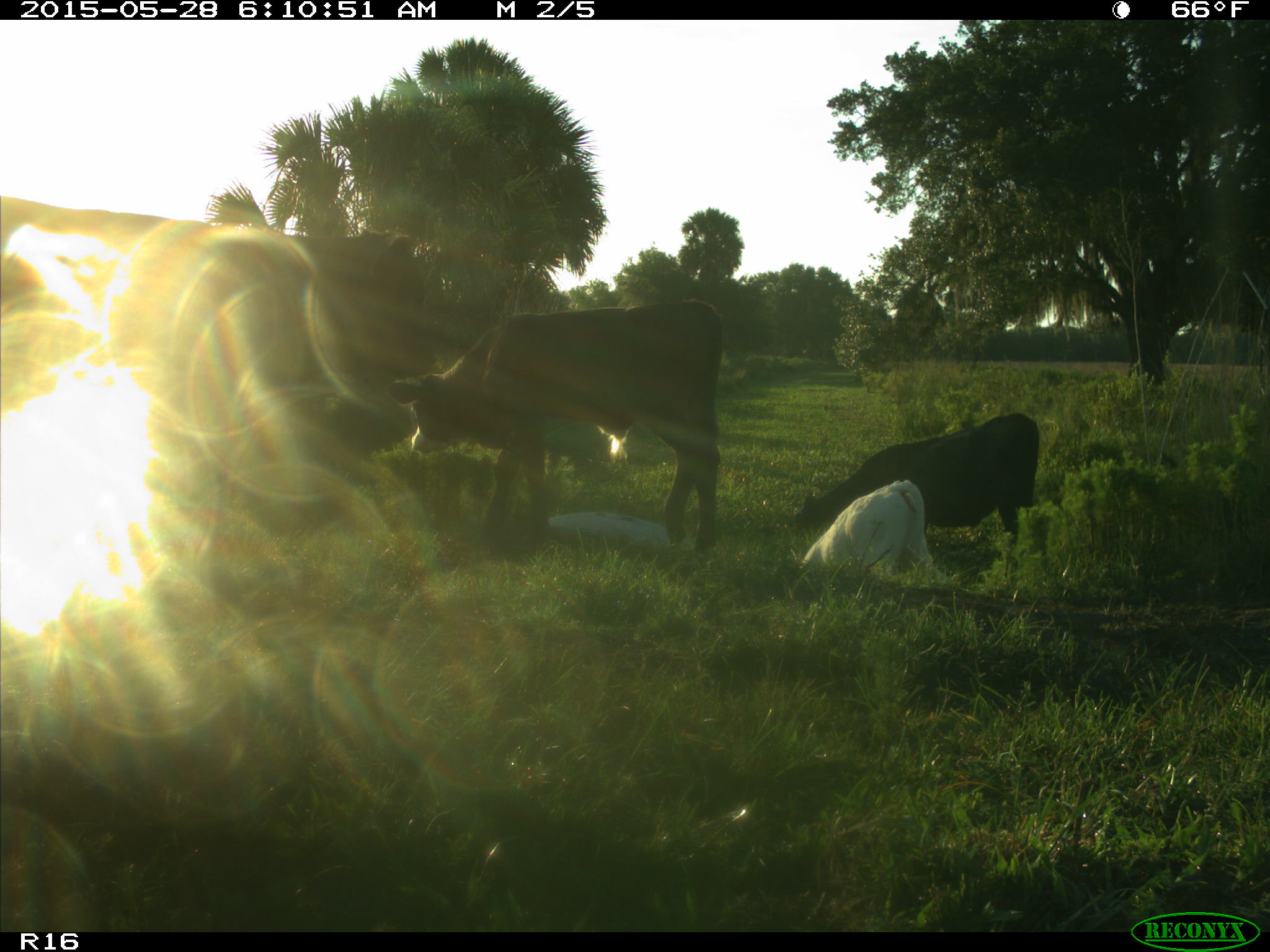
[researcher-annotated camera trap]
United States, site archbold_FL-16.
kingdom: Animalia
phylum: Chordata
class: Mammalia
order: Artiodactyla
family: Bovidae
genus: Bos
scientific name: Bos taurus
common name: domestic cow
Bos taurus (domestic cow).